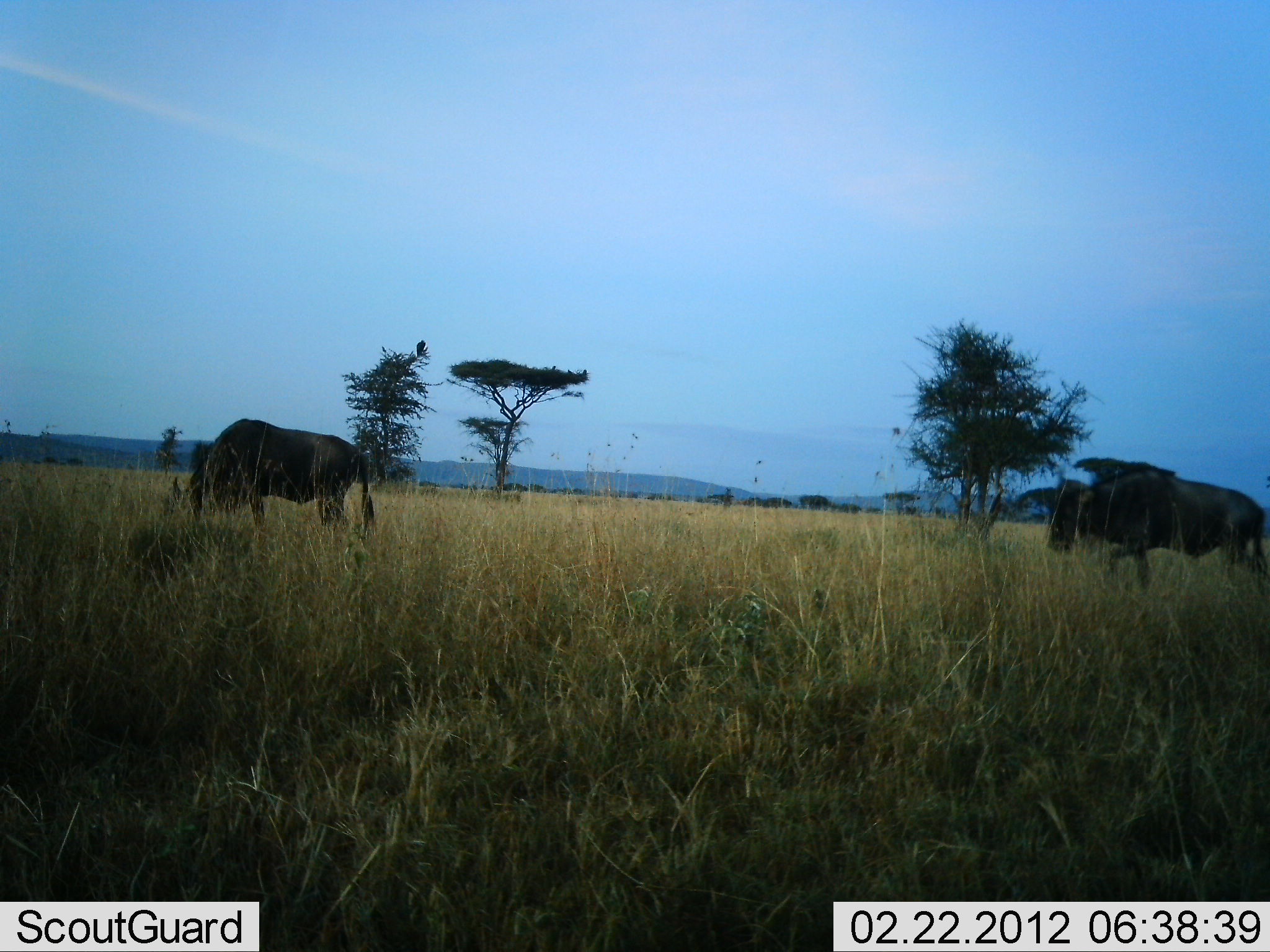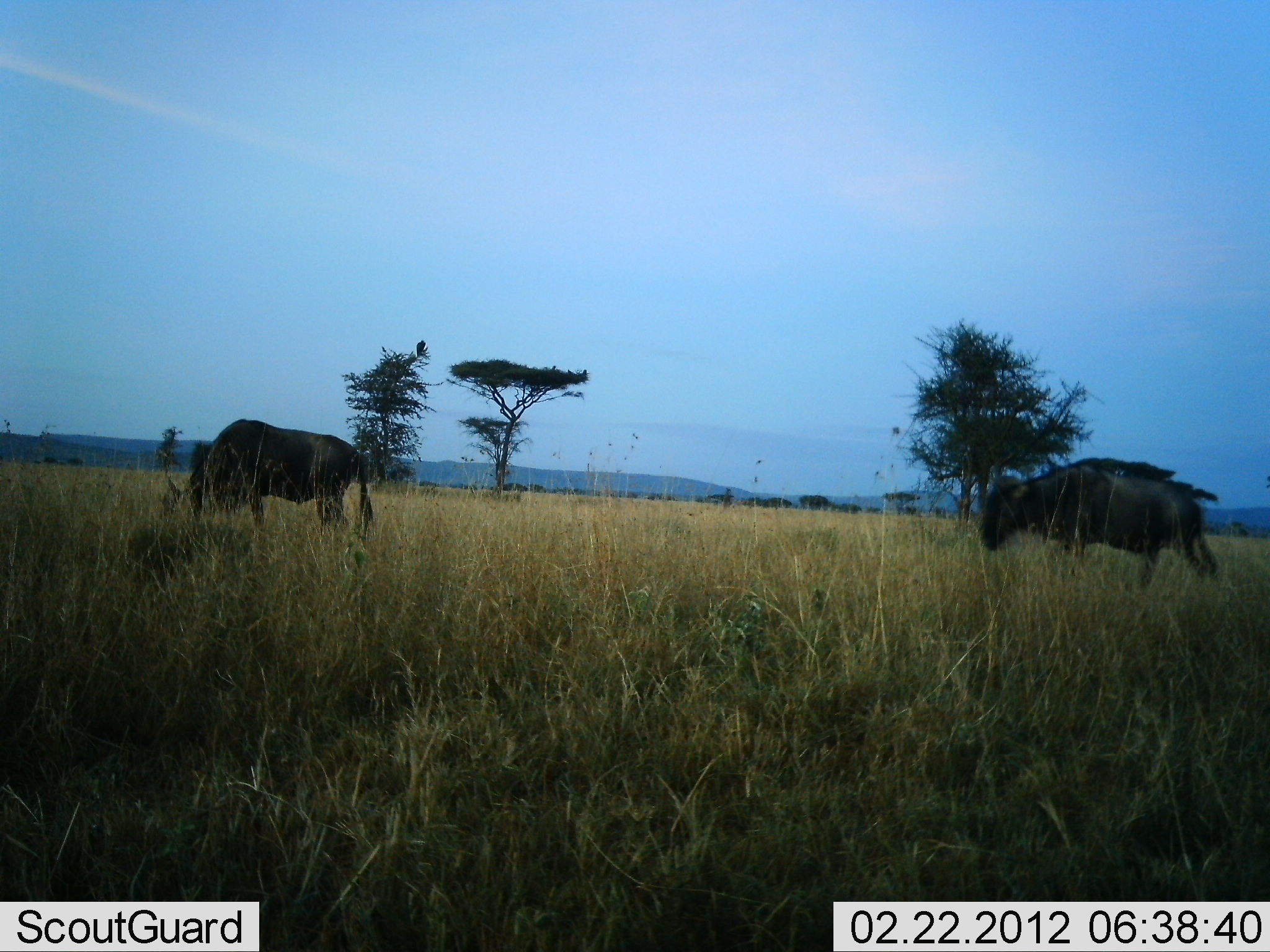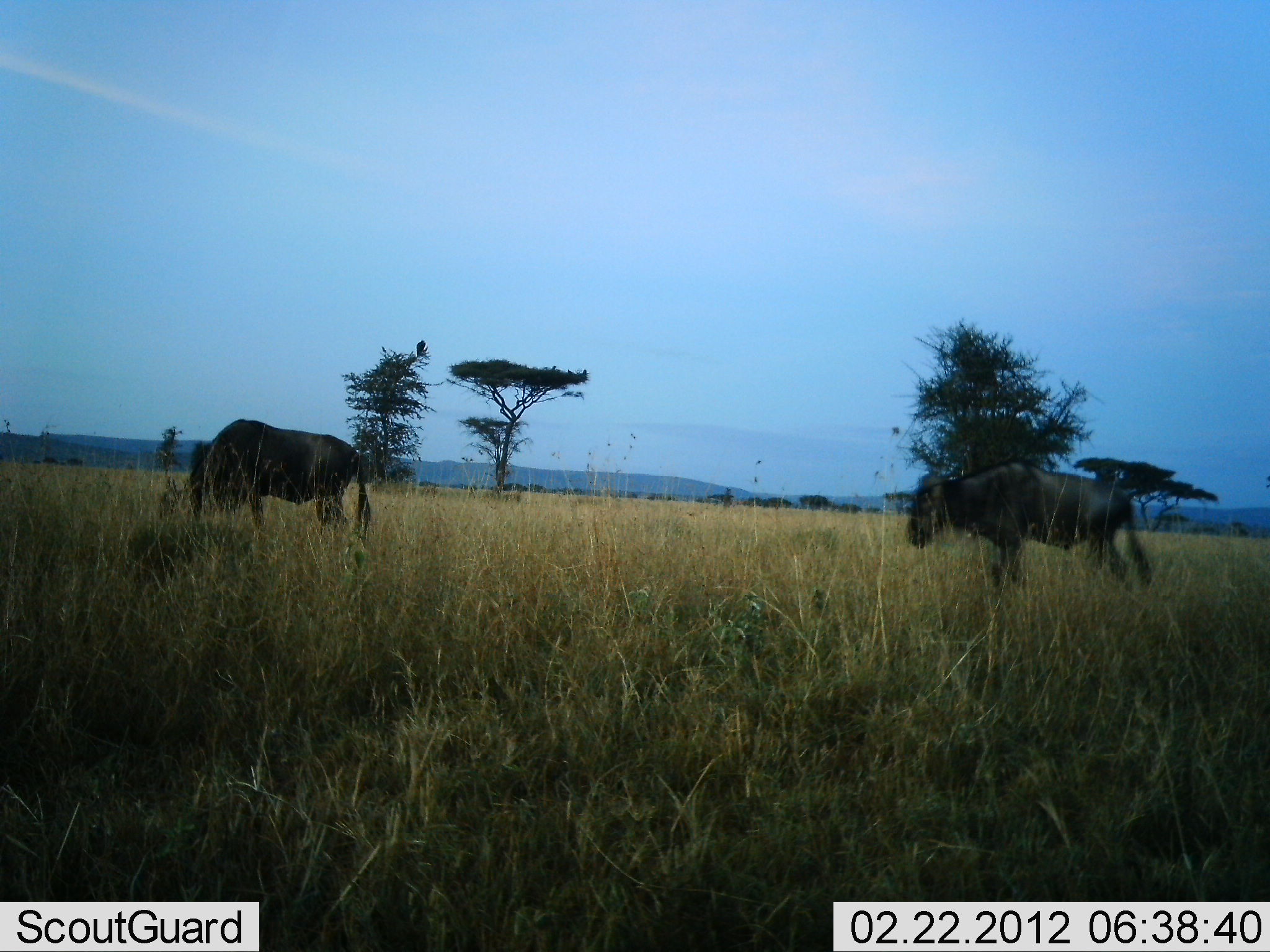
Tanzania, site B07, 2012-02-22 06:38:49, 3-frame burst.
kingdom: Animalia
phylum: Chordata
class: Mammalia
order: Artiodactyla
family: Bovidae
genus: Connochaetes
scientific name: Connochaetes taurinus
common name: blue wildebeest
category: wildebeest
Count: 2.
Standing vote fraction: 26%.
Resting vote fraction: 4%.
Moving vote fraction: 91%.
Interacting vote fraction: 0%.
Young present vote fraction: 0%.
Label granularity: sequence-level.